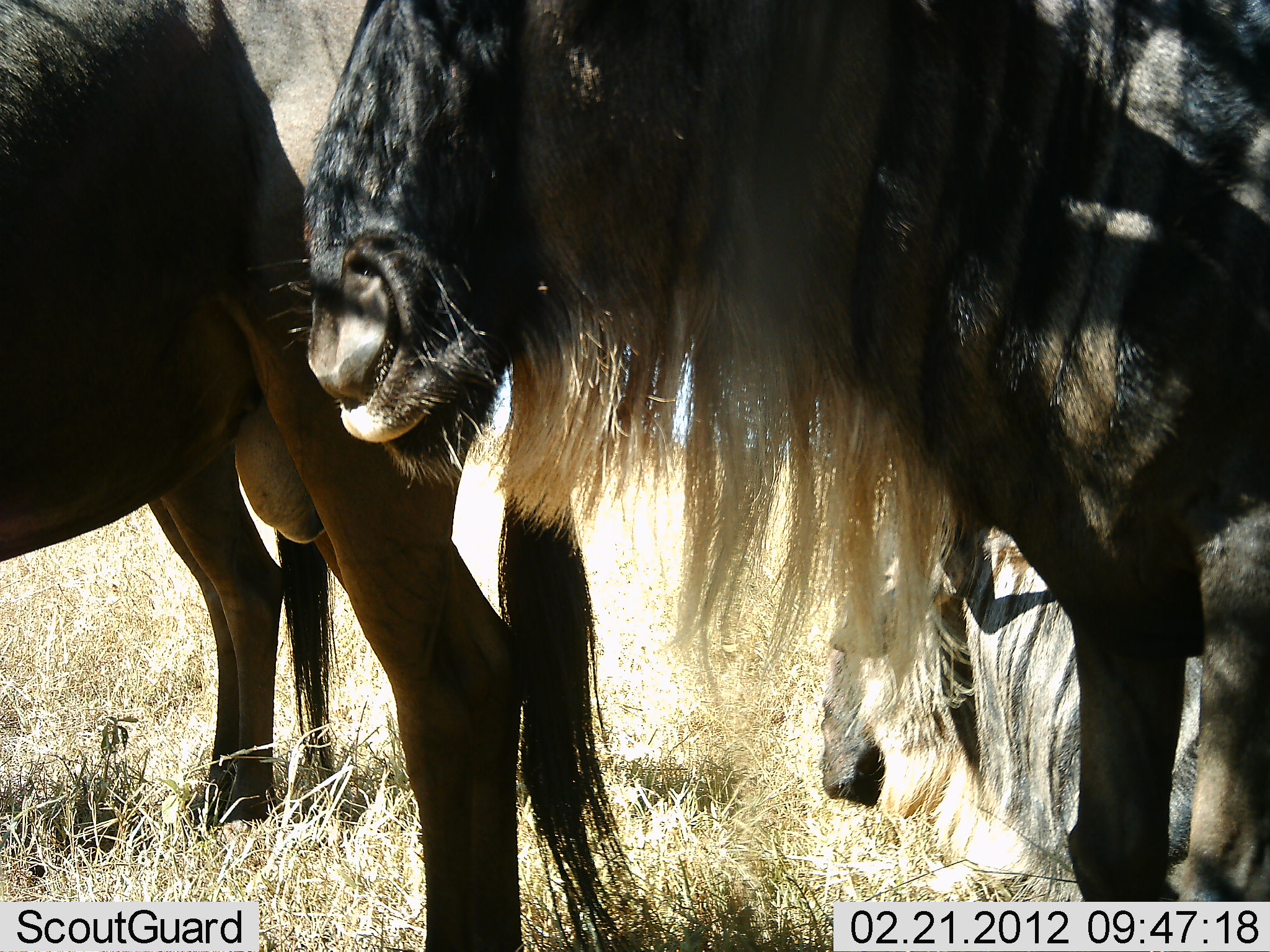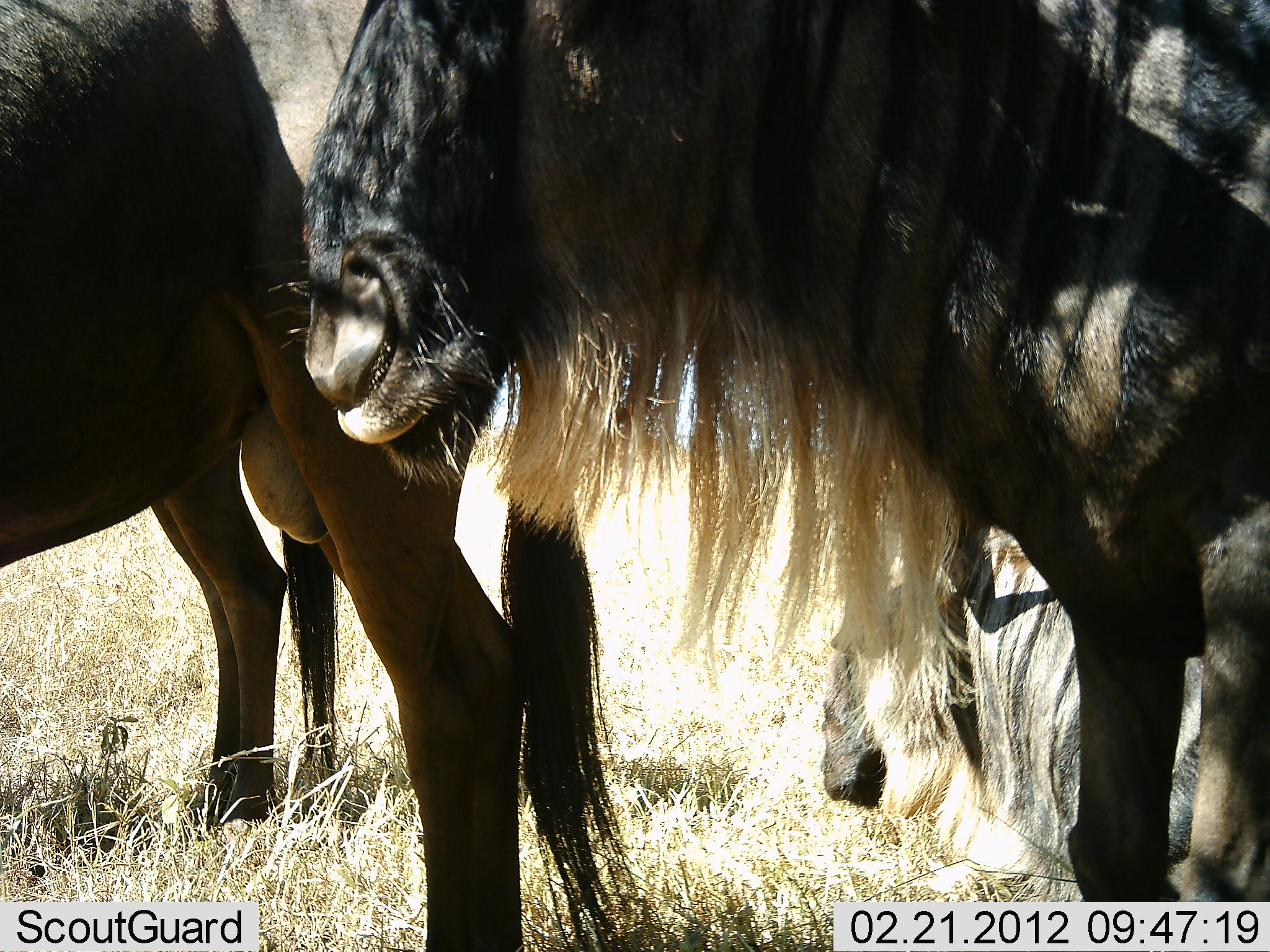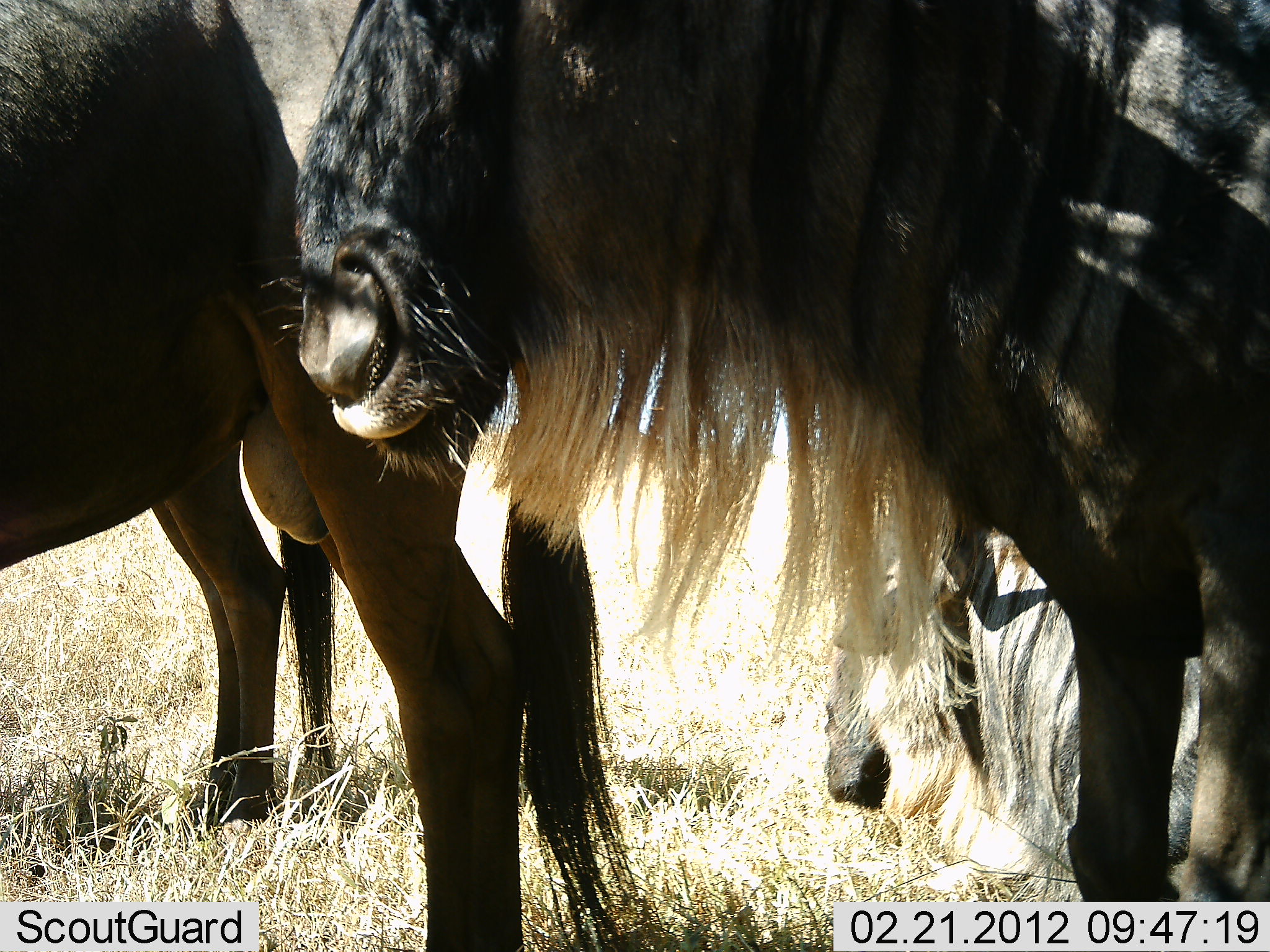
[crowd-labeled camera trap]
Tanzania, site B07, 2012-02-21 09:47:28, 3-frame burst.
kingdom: Animalia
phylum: Chordata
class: Mammalia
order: Artiodactyla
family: Bovidae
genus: Connochaetes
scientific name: Connochaetes taurinus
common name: blue wildebeest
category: wildebeest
Wildebeest (blue wildebeest) (Connochaetes taurinus), count 3. Behavior (volunteer vote fractions): standing 96%, resting 74%, moving 0%, interacting 0%. Young present (vote fraction): 0%. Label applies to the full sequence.